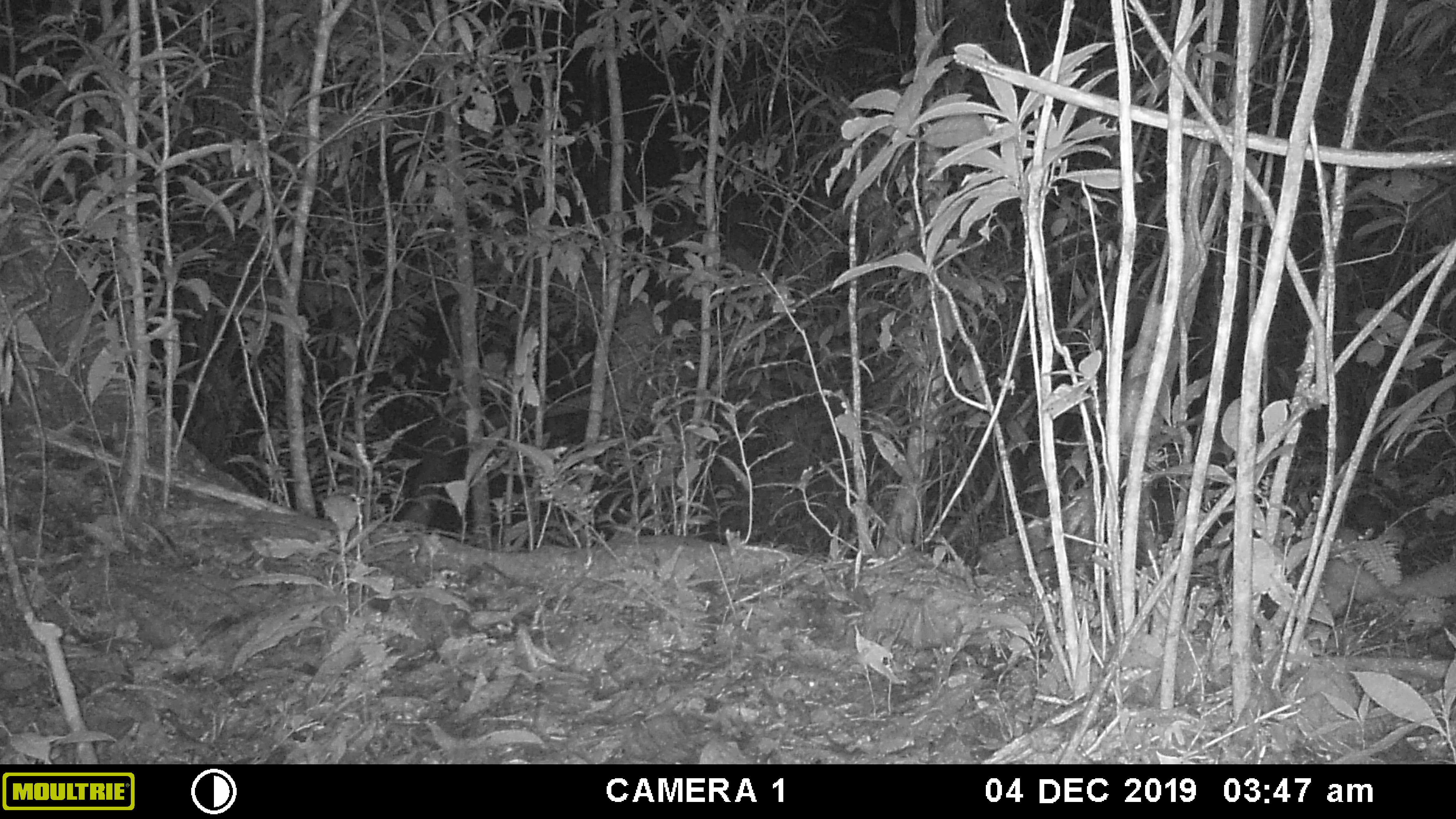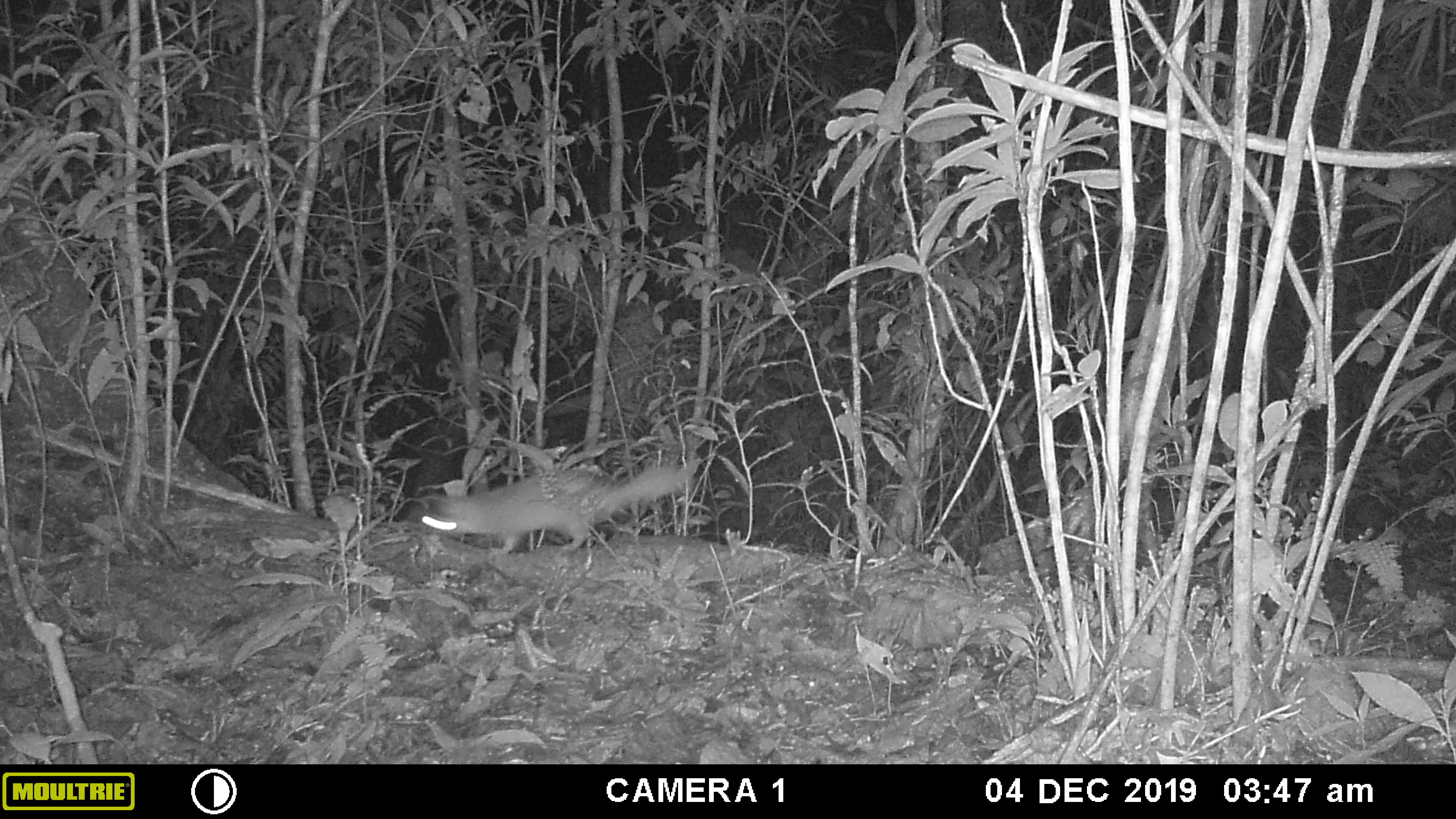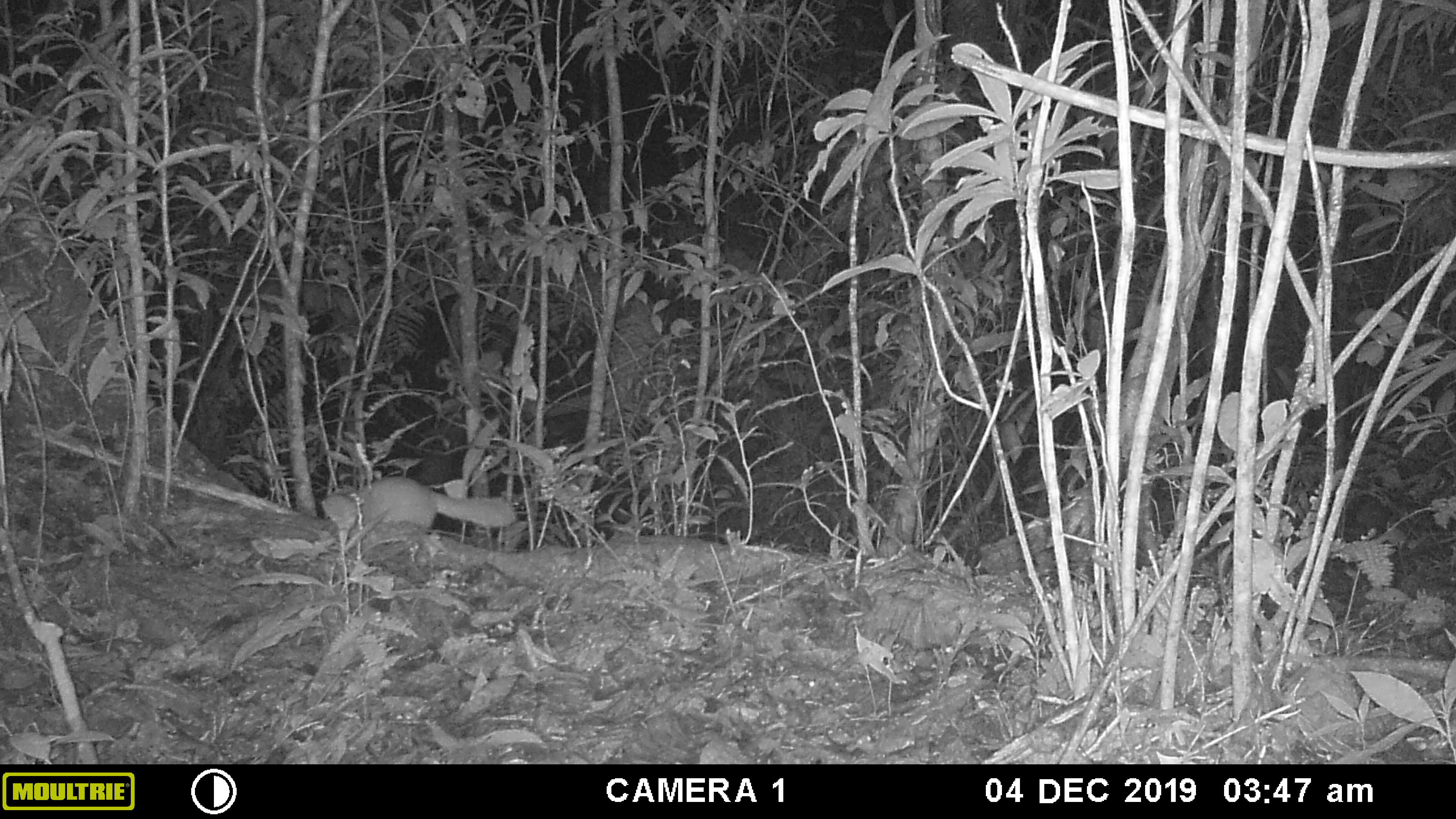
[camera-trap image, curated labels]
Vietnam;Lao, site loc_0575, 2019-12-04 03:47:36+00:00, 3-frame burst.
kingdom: Animalia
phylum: Chordata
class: Mammalia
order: Carnivora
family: Mustelidae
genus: Melogale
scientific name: Melogale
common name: ferret badger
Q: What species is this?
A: Ferret badger (Melogale).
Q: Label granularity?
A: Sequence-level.